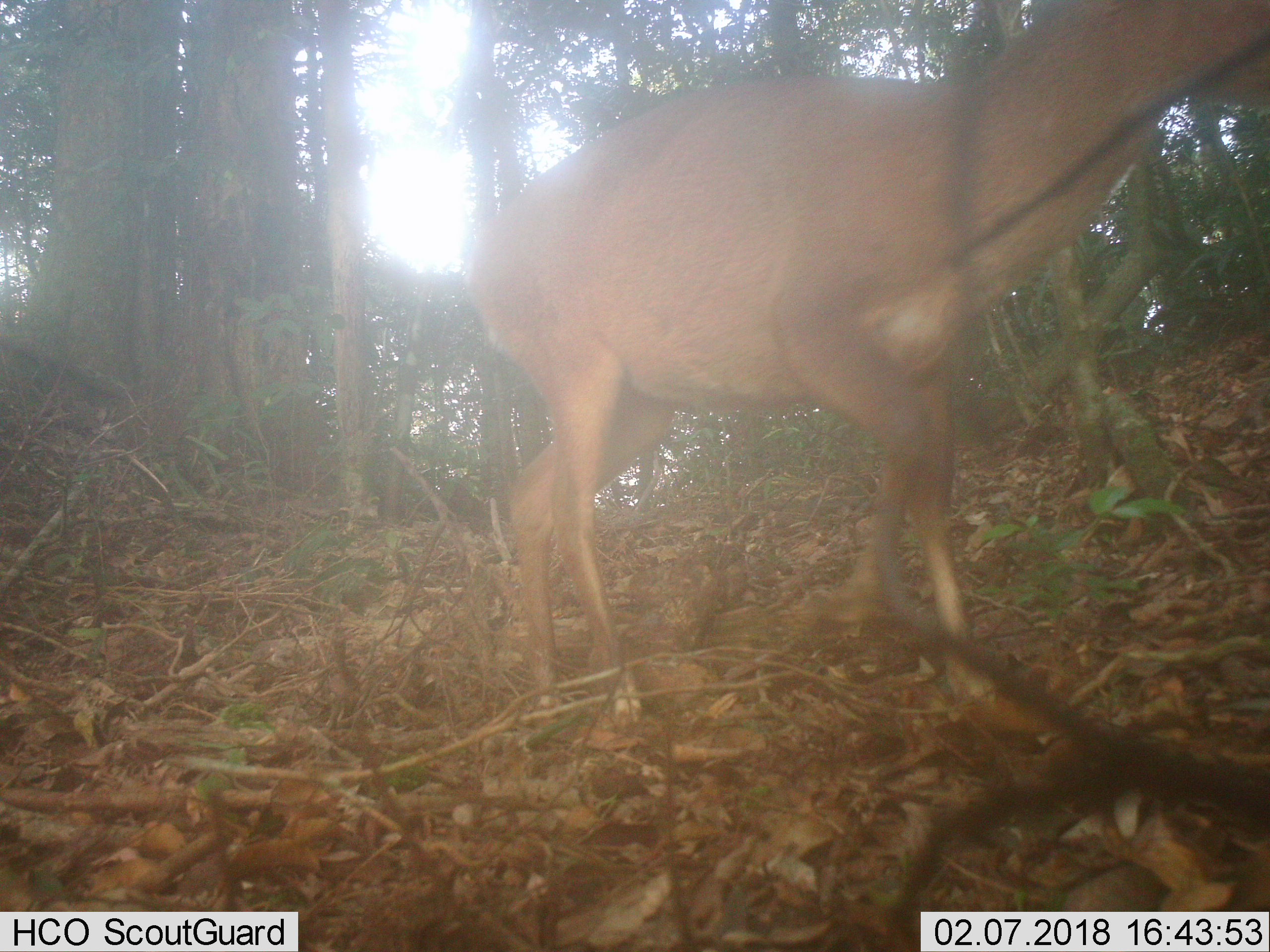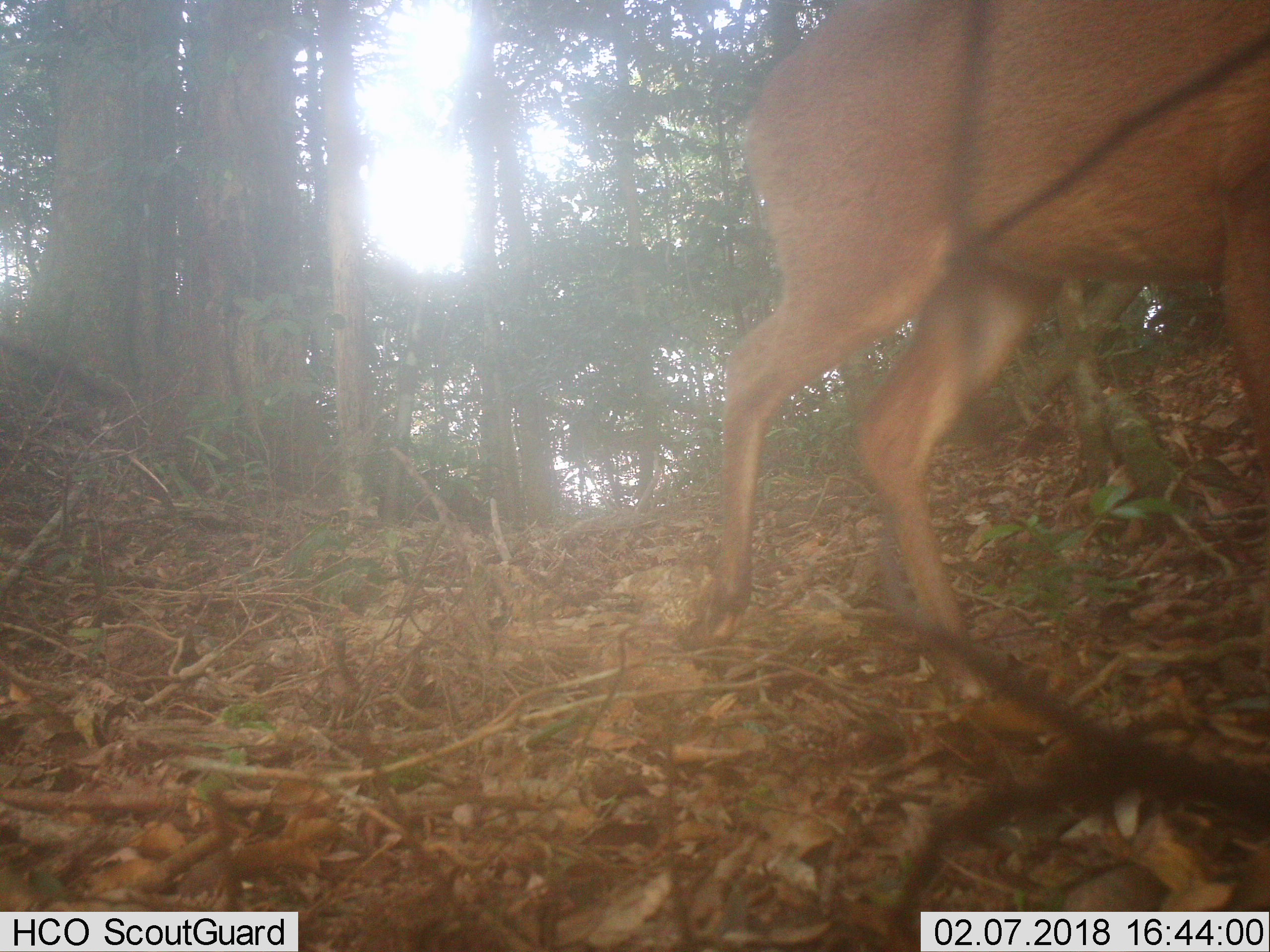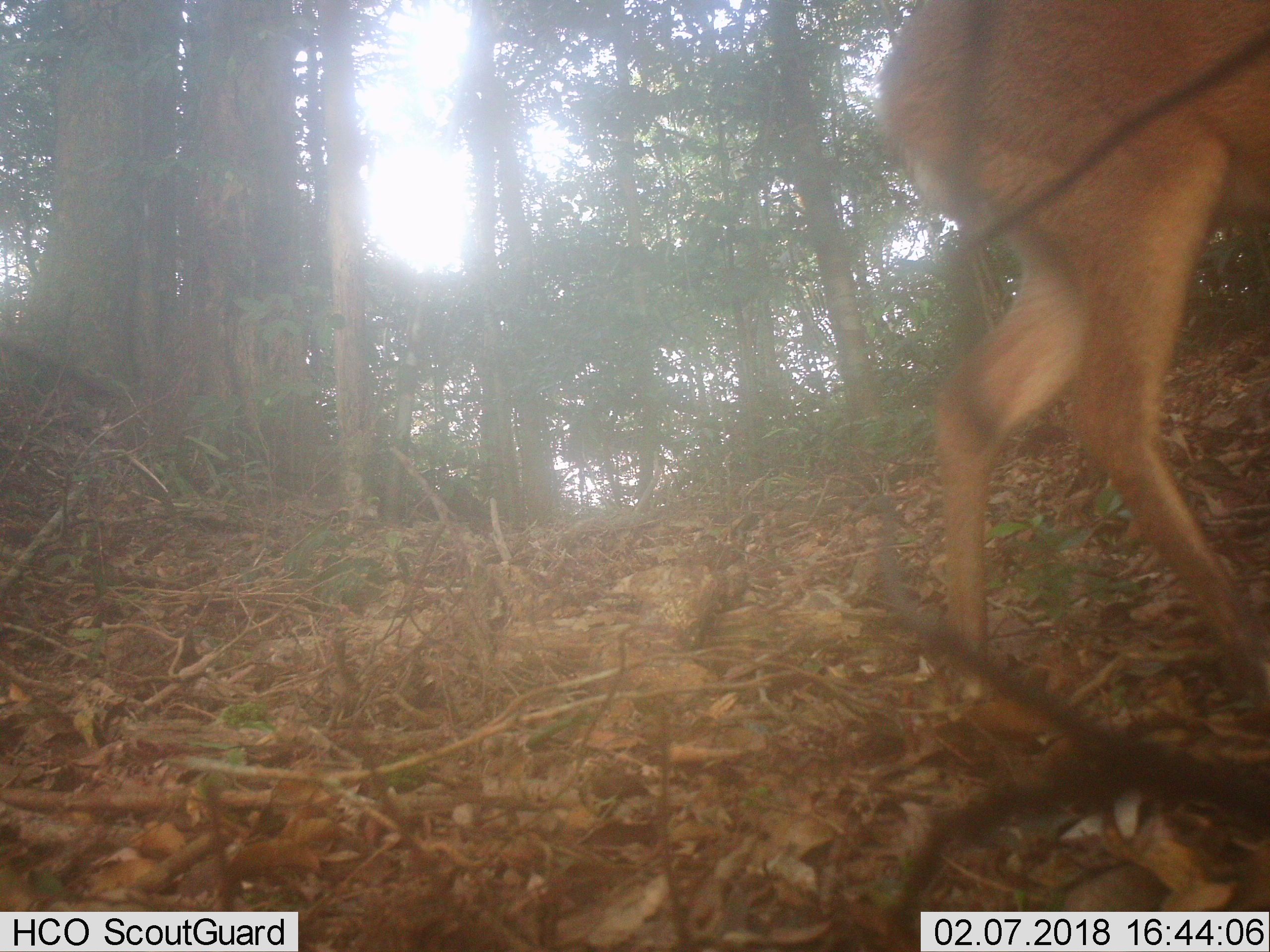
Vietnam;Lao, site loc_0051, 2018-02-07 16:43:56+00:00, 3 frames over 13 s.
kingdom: Animalia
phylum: Chordata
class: Mammalia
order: Artiodactyla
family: Cervidae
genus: Muntiacus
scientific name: Muntiacus vuquangensis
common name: large-antlered muntjac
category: large antlered muntjac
Large antlered muntjac (large-antlered muntjac) (Muntiacus vuquangensis). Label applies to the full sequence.